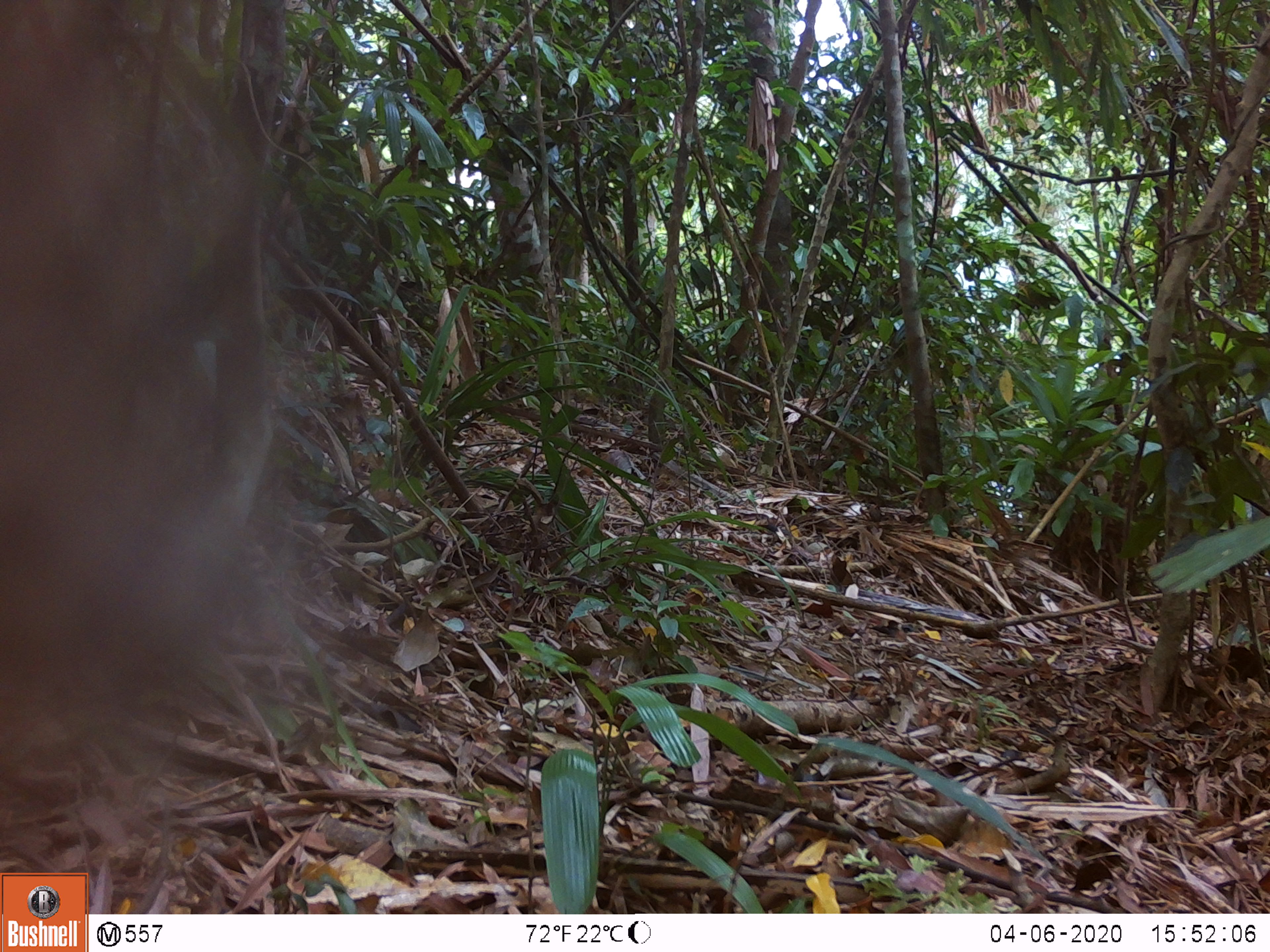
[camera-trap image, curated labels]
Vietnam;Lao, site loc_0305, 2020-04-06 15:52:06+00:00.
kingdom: Animalia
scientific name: Animalia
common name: animal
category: unidentified animal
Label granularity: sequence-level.